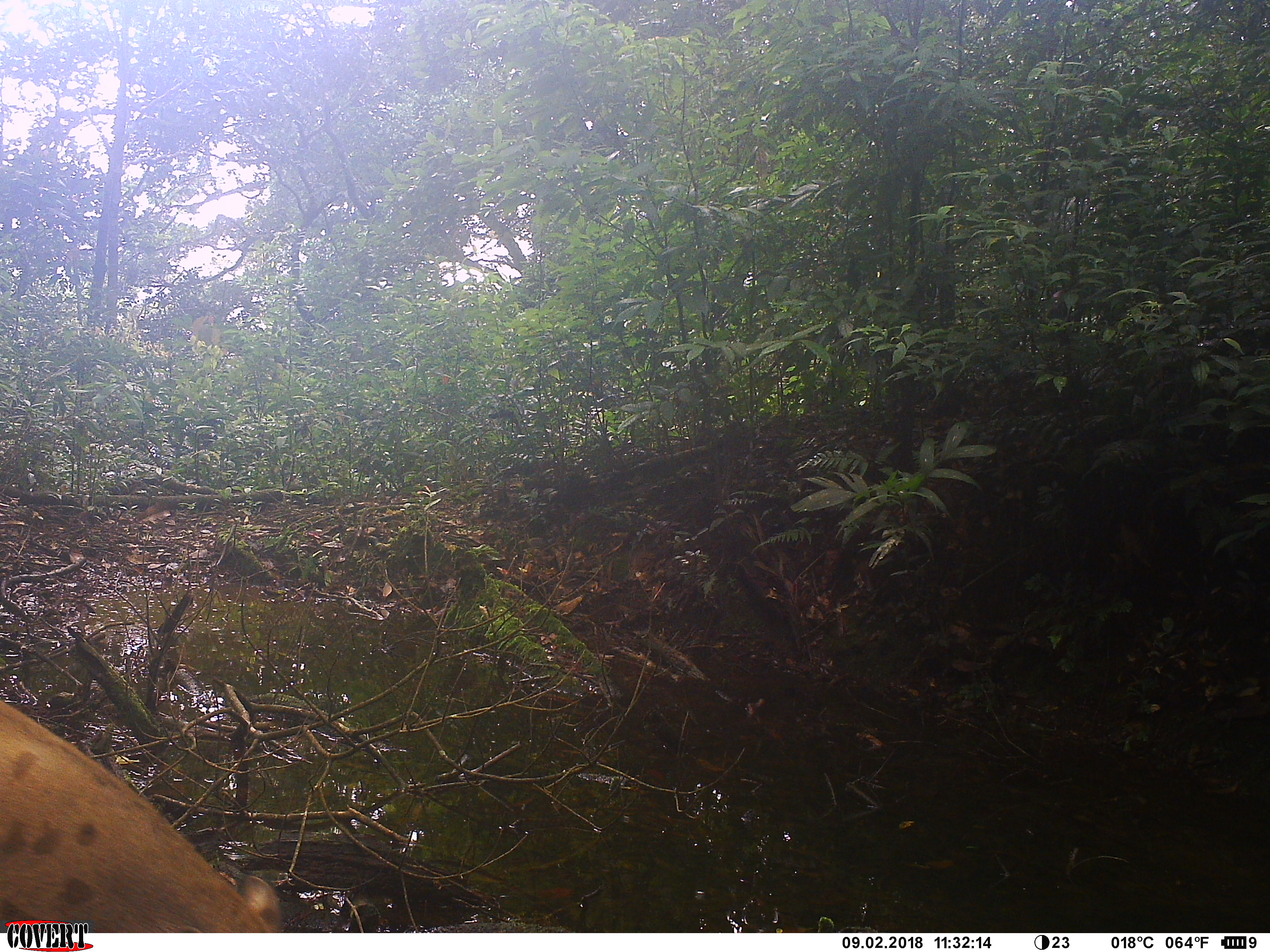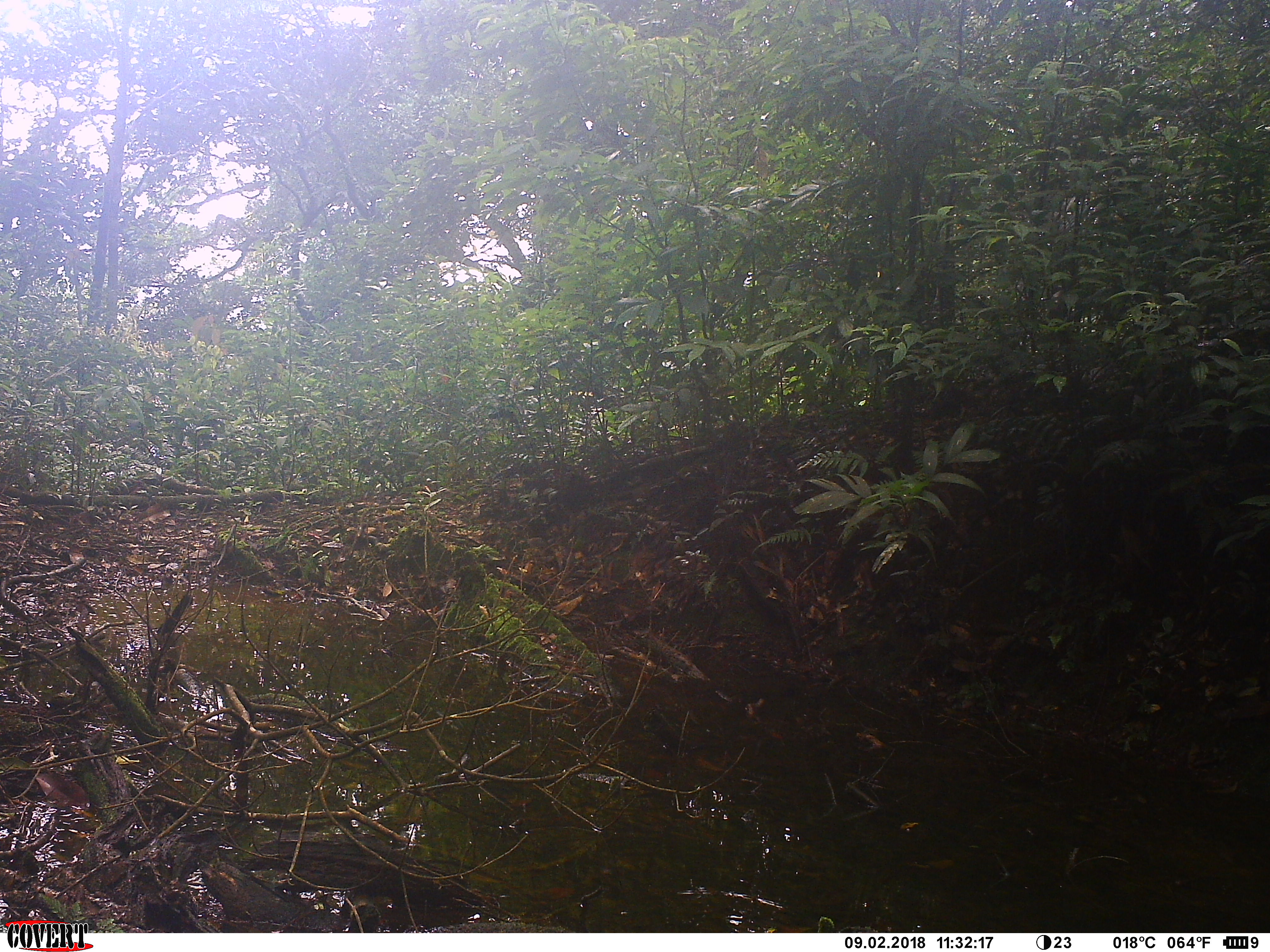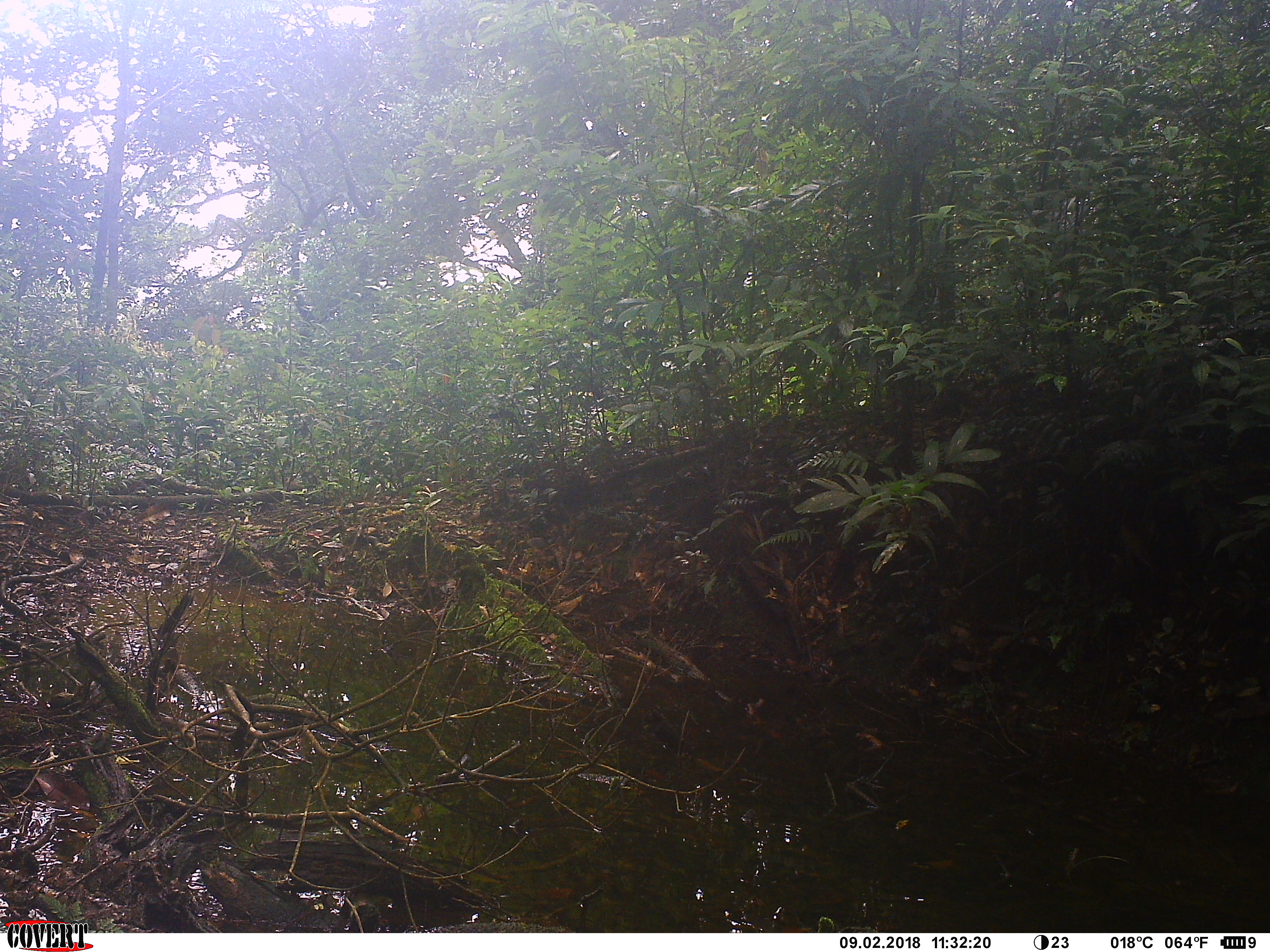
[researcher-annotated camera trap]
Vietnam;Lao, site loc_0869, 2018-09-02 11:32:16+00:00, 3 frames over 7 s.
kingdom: Animalia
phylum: Chordata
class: Mammalia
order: Artiodactyla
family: Suidae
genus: Sus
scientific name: Sus scrofa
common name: eurasian wild pig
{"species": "eurasian wild pig (Sus scrofa)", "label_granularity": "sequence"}